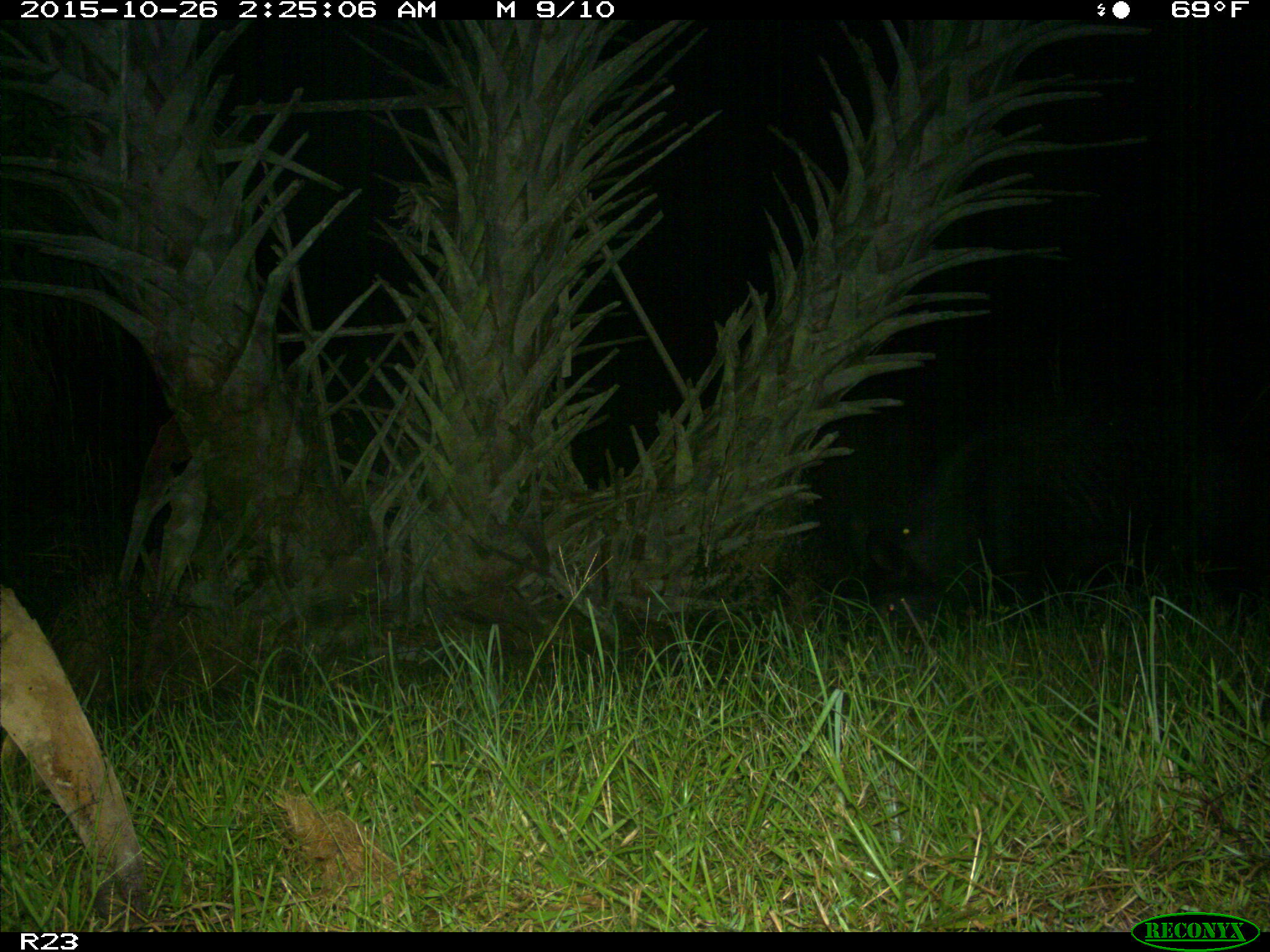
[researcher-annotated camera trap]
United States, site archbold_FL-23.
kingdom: Animalia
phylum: Chordata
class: Mammalia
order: Artiodactyla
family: Suidae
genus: Sus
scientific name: Sus scrofa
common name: wild boar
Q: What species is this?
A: Sus scrofa (wild boar).